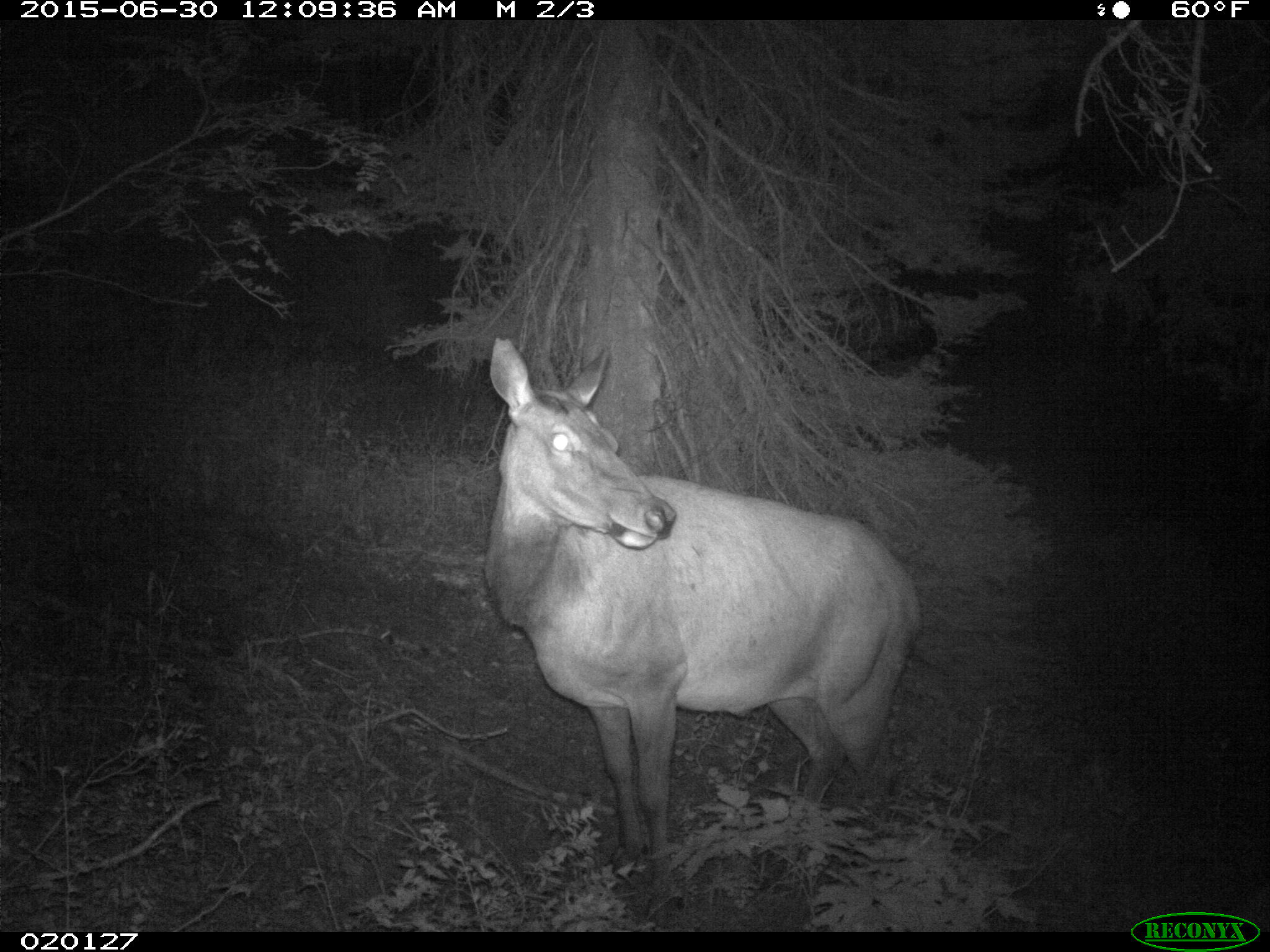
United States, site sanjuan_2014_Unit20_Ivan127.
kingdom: Animalia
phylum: Chordata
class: Mammalia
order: Artiodactyla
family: Cervidae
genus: Cervus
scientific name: Cervus elaphus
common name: red deer